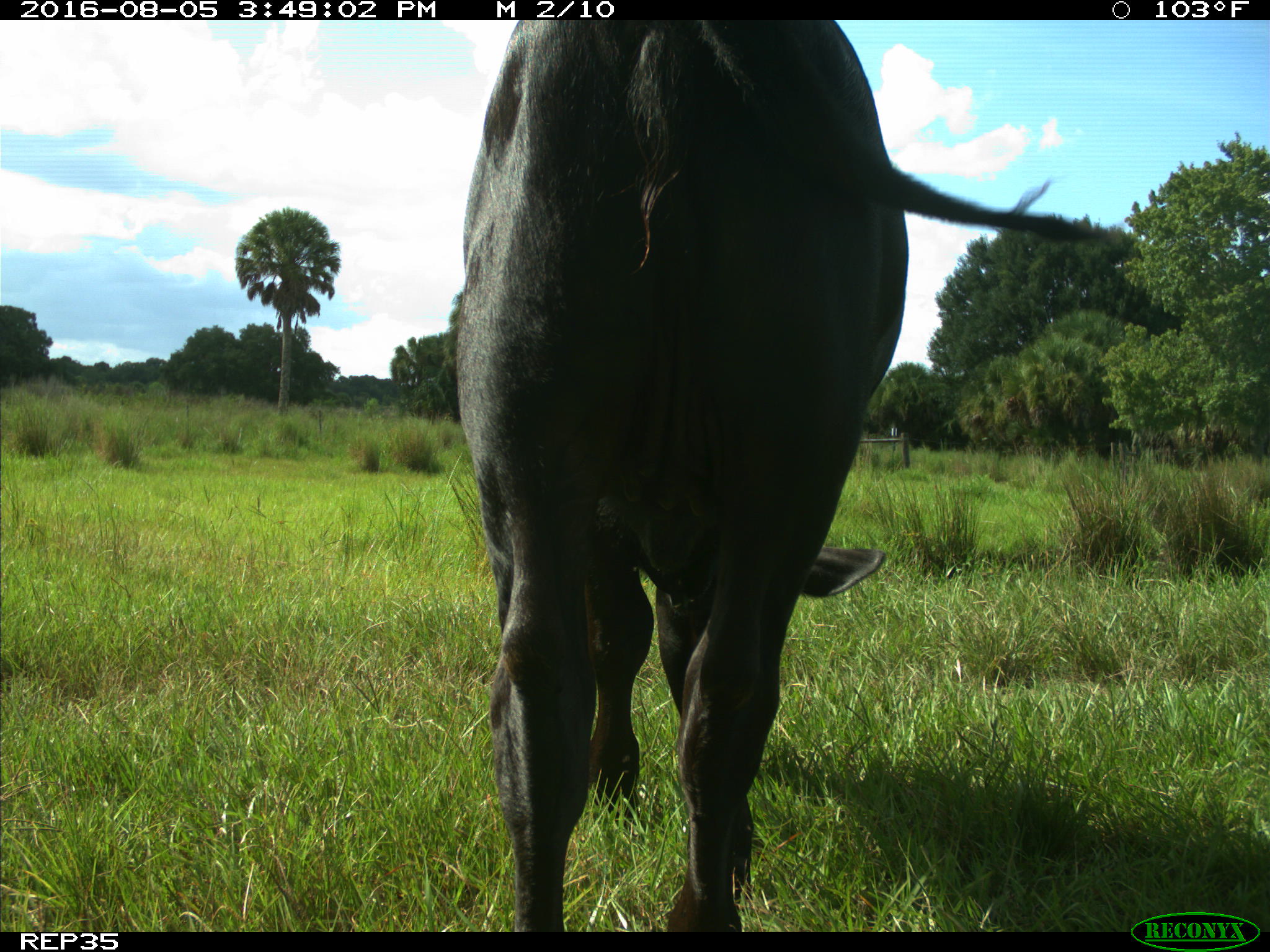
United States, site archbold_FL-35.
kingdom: Animalia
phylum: Chordata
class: Mammalia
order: Artiodactyla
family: Bovidae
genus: Bos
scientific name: Bos taurus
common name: domestic cow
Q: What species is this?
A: Bos taurus (domestic cow).